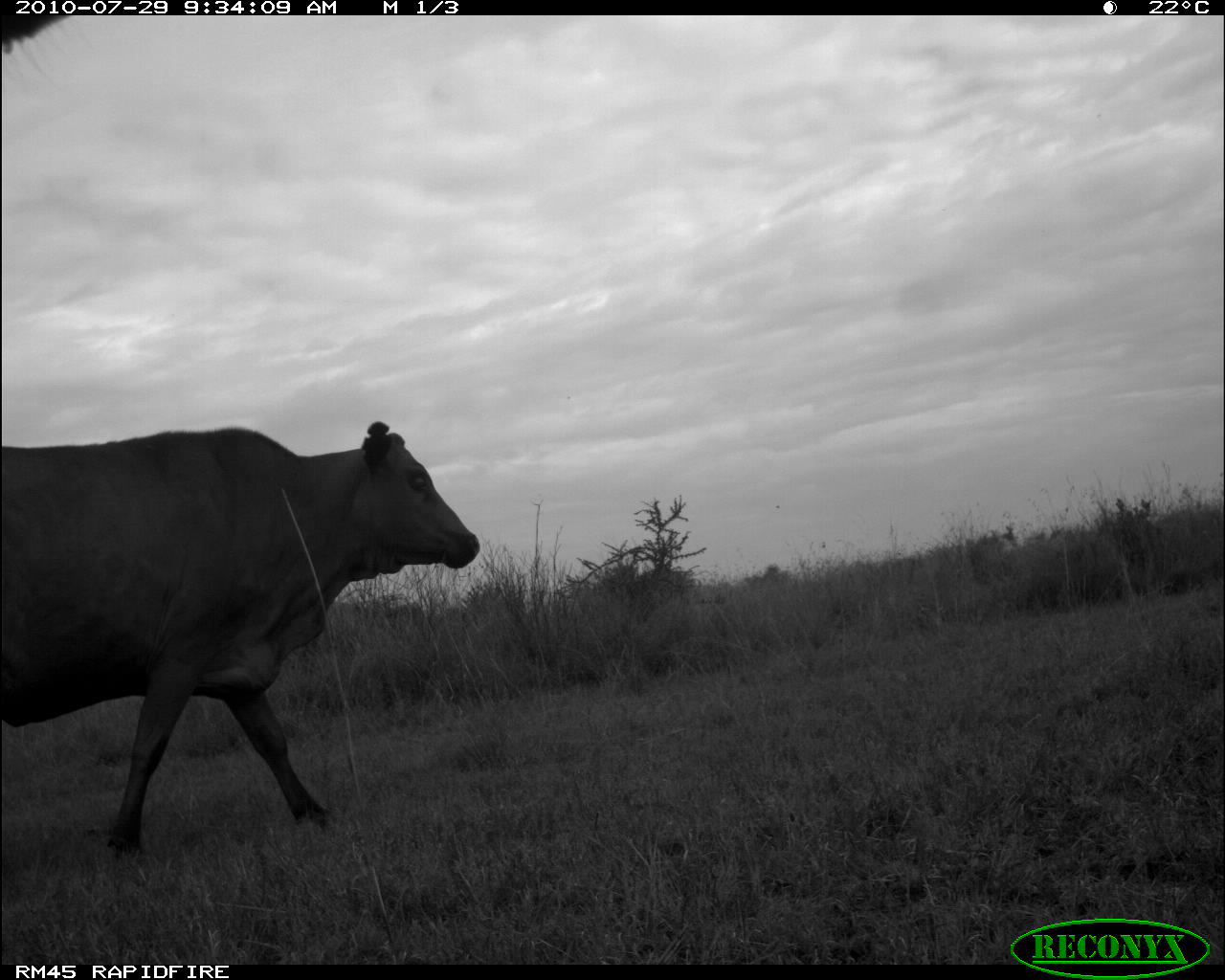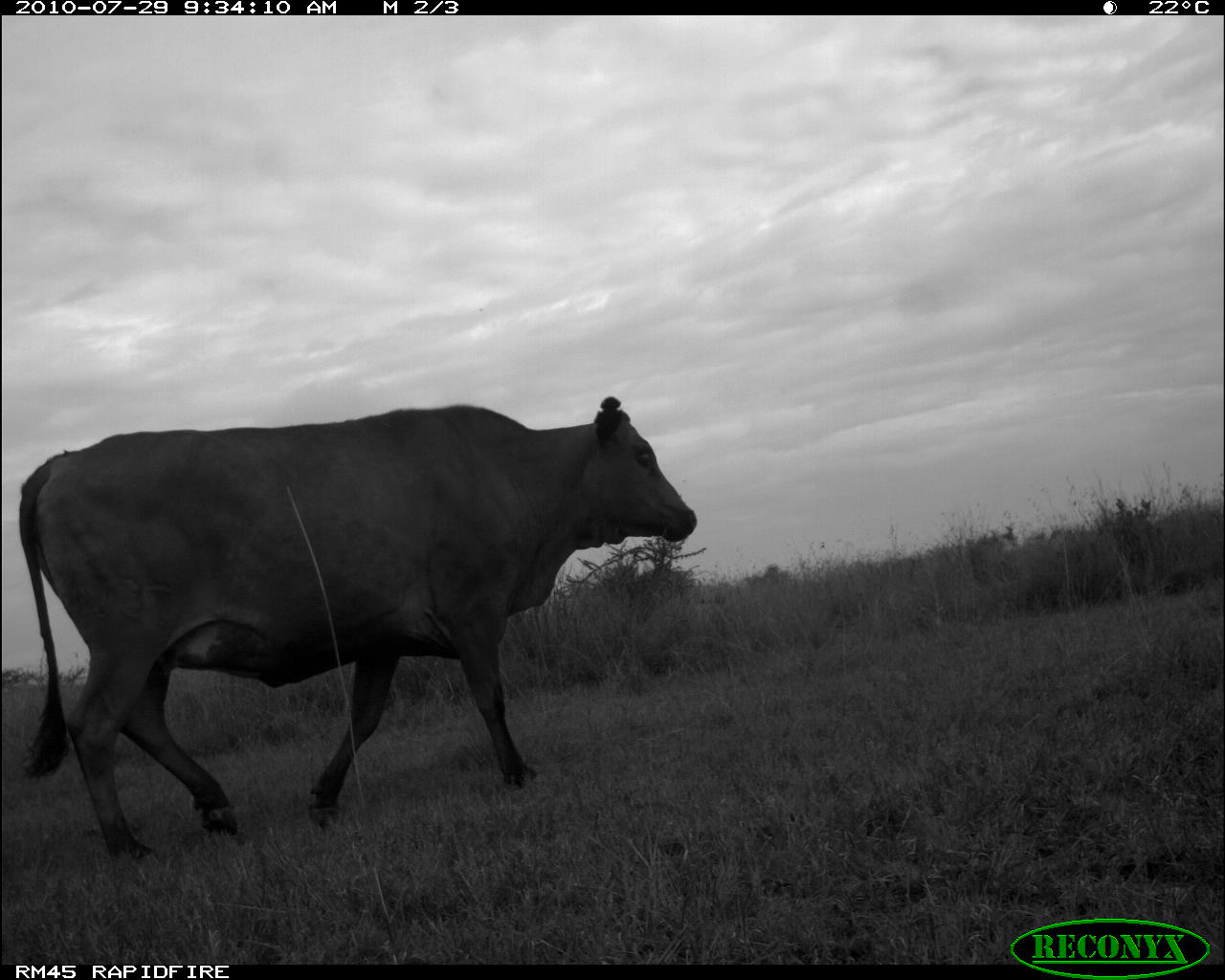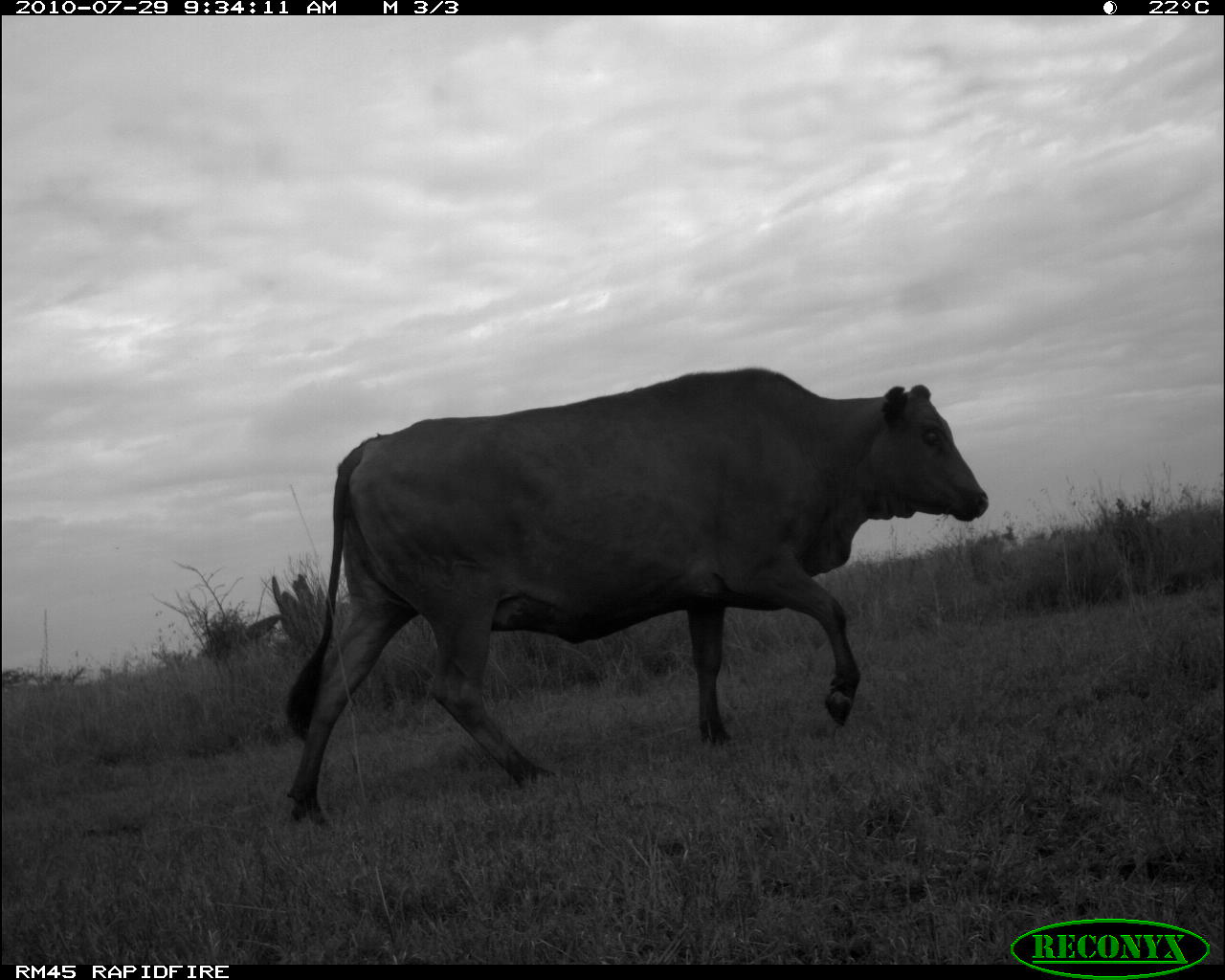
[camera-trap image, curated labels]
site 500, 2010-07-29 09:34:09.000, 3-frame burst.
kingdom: Animalia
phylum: Chordata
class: Mammalia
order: Artiodactyla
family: Bovidae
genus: Tragelaphus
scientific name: Tragelaphus oryx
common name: eland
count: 2